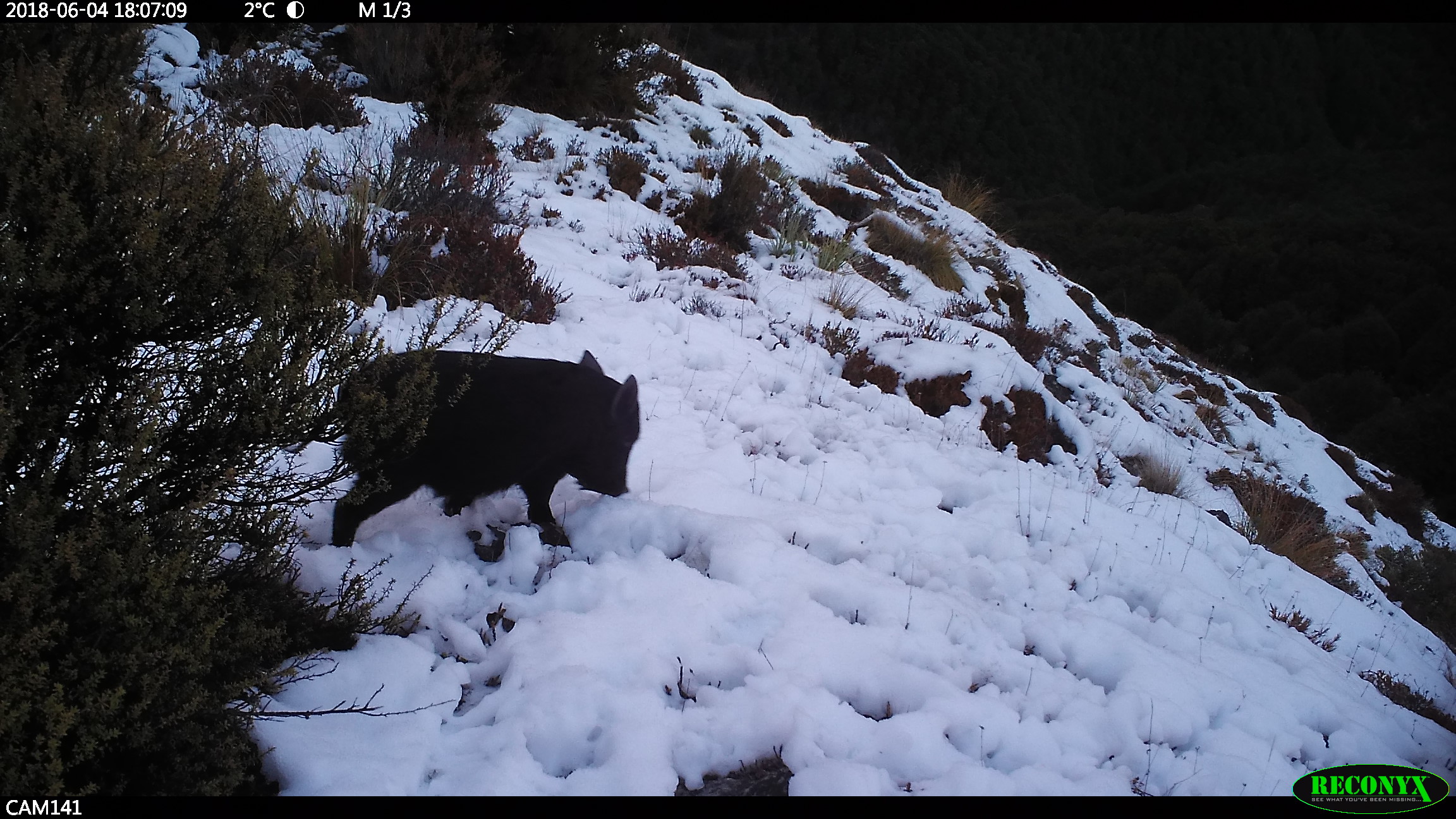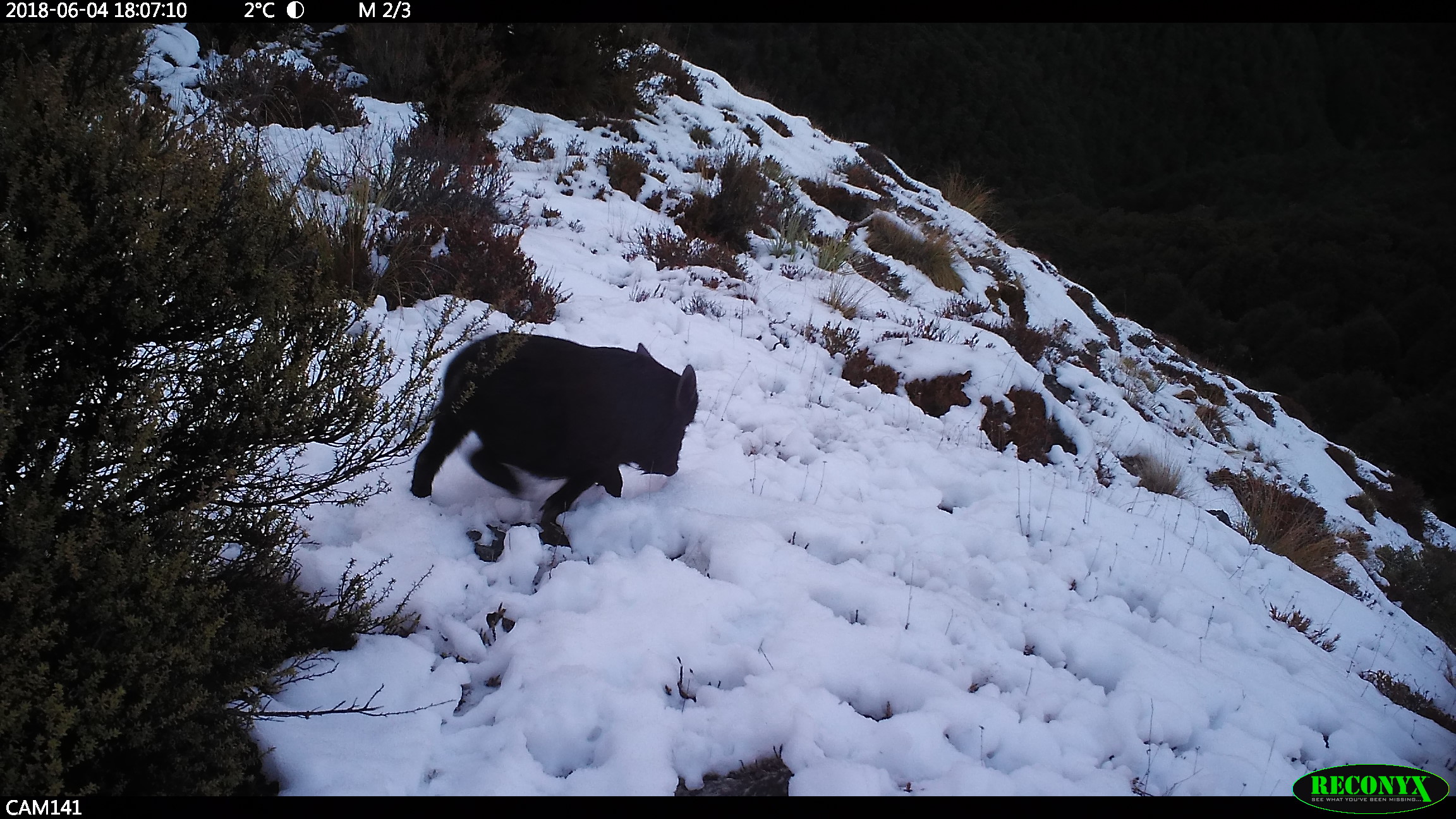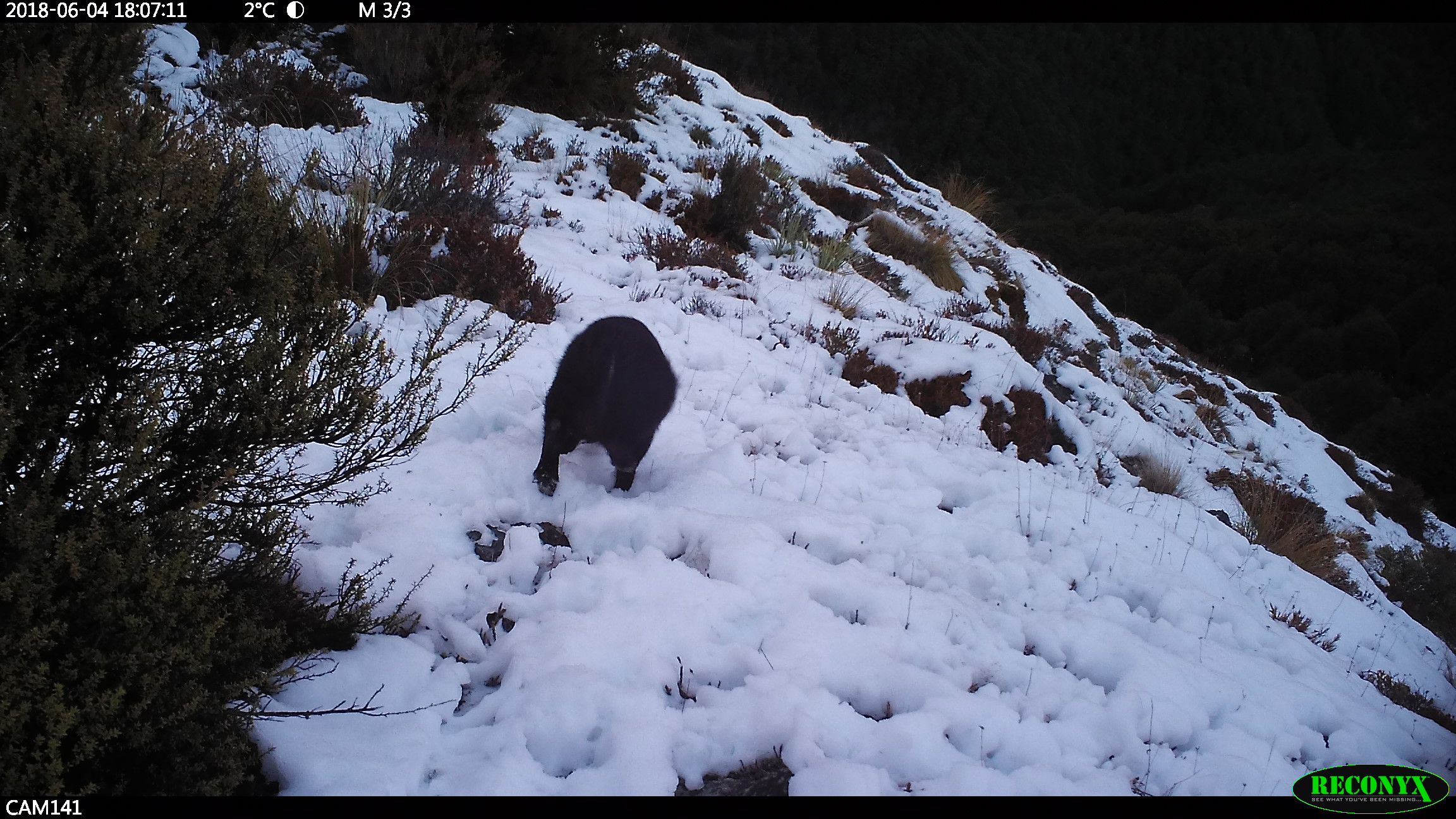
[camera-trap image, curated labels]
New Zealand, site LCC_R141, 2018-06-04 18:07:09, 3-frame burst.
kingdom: Animalia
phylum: Chordata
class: Mammalia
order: Artiodactyla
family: Suidae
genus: Sus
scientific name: Sus scrofa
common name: pig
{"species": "pig (Sus scrofa)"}